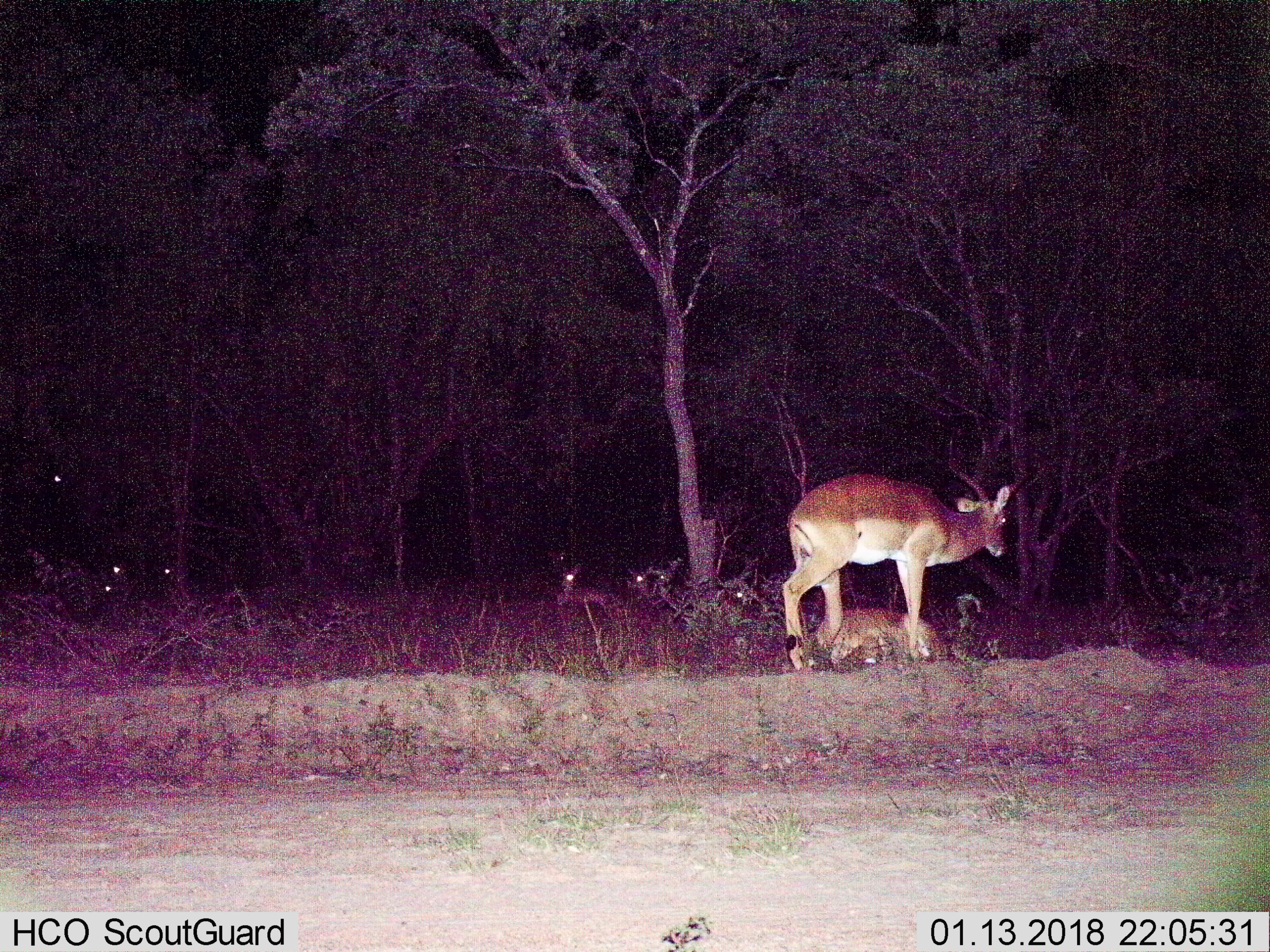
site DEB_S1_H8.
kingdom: Animalia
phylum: Chordata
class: Mammalia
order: Artiodactyla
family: Bovidae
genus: Aepyceros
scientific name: Aepyceros melampus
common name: impala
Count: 6.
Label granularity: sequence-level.